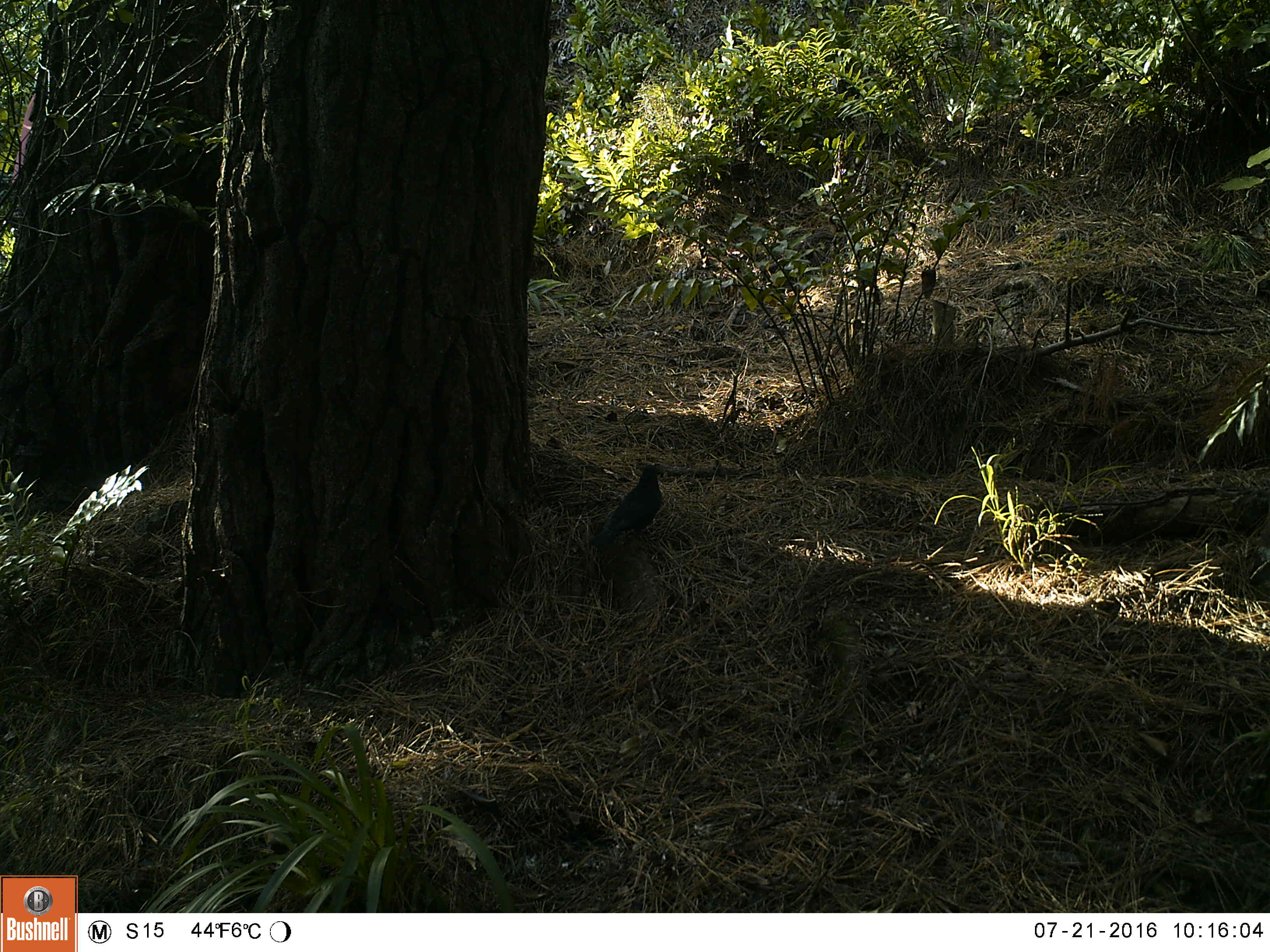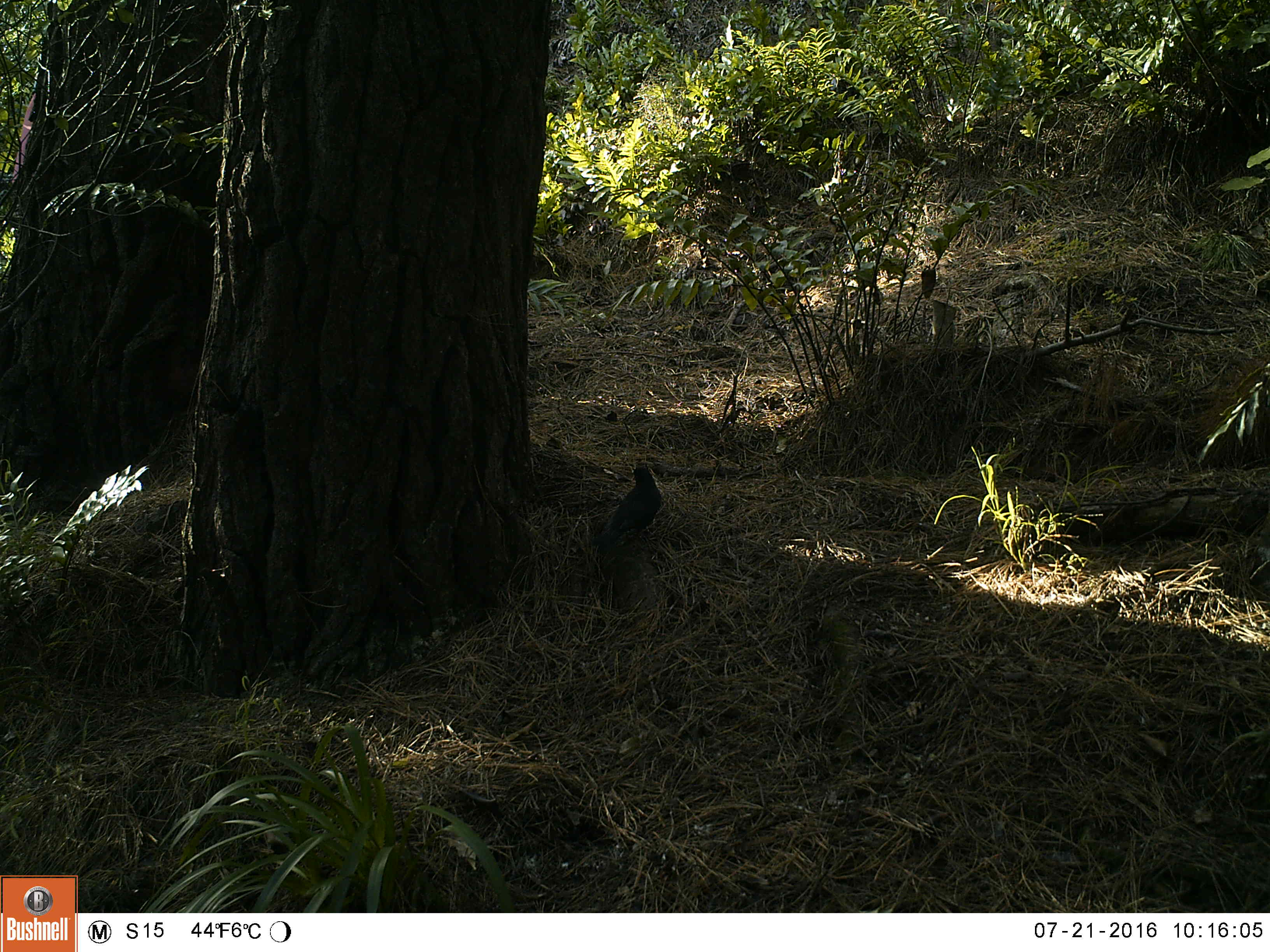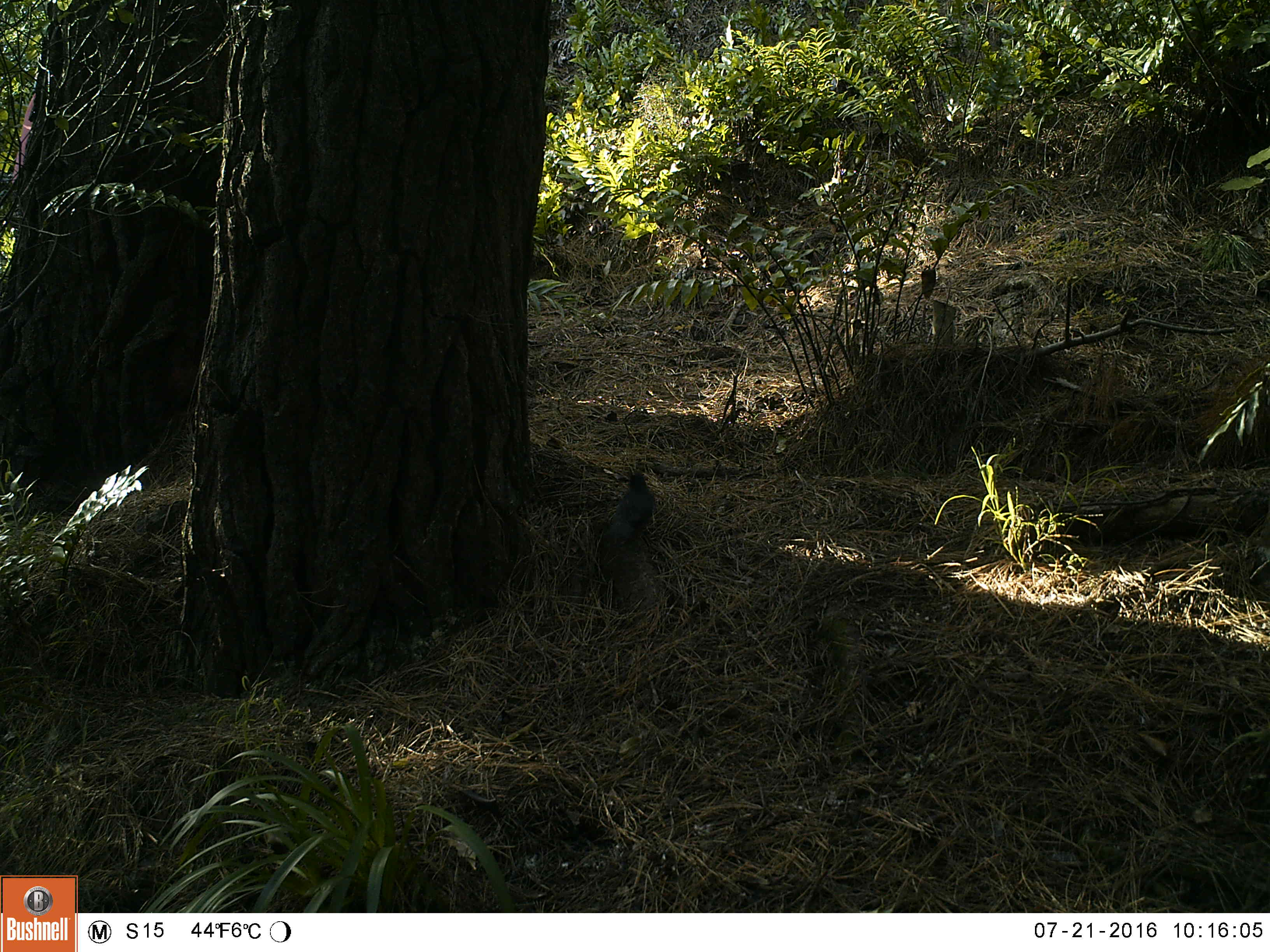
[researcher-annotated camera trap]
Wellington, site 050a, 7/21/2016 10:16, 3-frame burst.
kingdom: Animalia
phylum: Chordata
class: Aves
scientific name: Aves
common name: bird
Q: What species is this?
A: Bird (Aves).